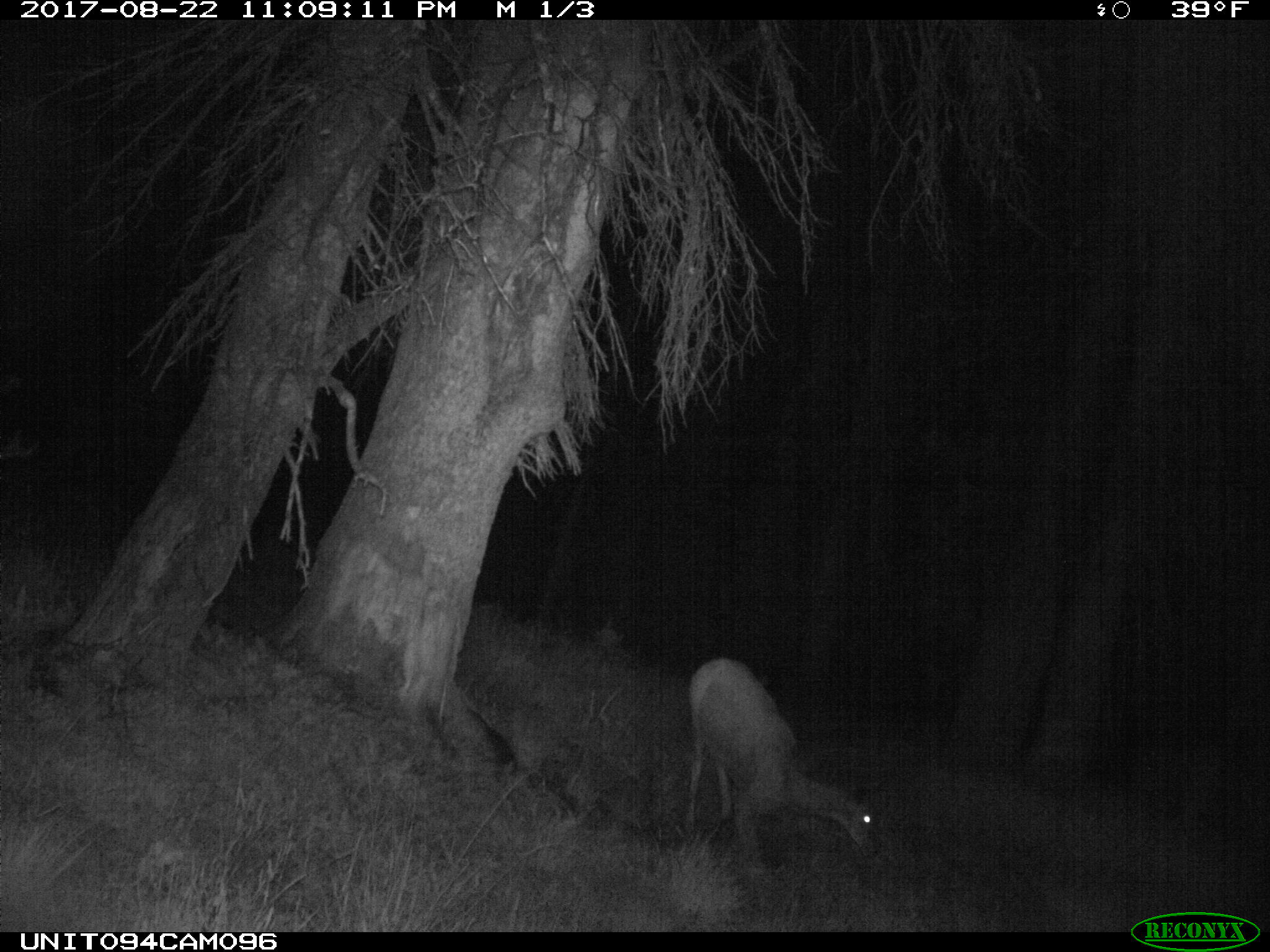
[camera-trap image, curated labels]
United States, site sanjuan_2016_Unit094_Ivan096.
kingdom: Animalia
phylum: Chordata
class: Mammalia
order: Artiodactyla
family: Cervidae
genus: Odocoileus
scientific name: Odocoileus hemionus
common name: mule deer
Odocoileus hemionus (mule deer).